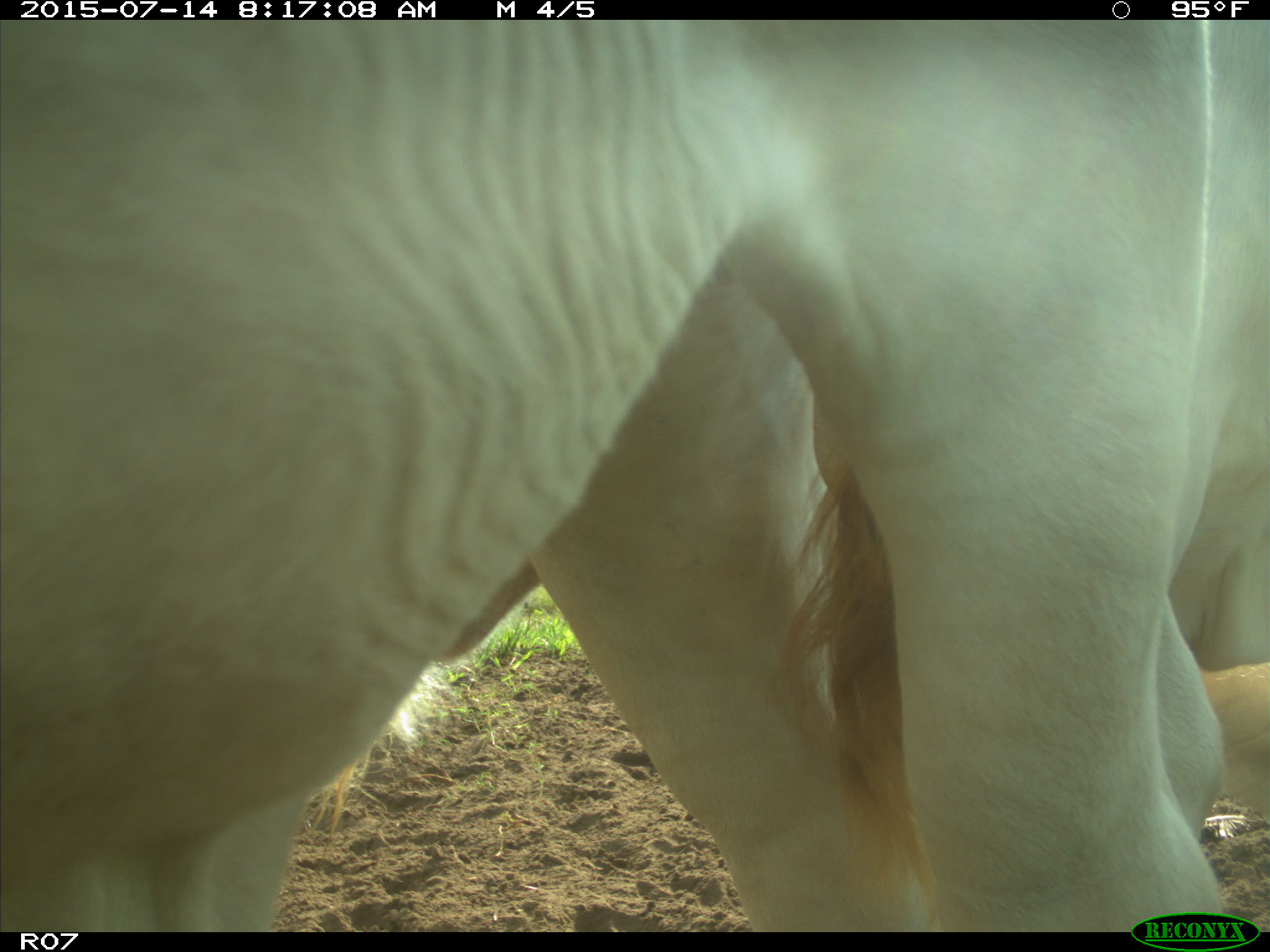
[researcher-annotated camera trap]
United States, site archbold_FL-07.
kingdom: Animalia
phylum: Chordata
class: Mammalia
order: Artiodactyla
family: Bovidae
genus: Bos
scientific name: Bos taurus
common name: domestic cow